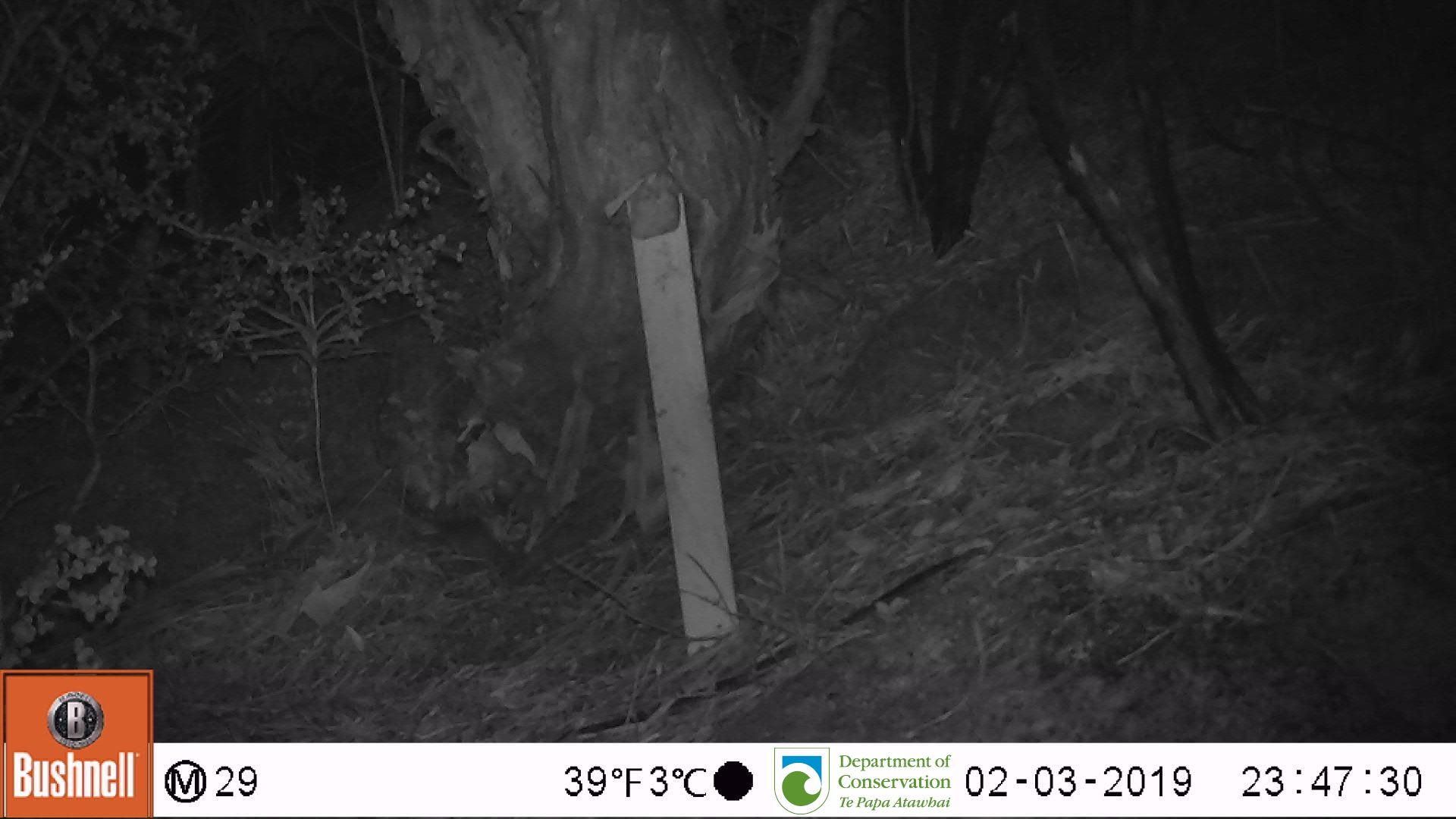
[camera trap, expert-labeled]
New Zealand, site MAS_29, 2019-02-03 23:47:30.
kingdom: Animalia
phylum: Chordata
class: Mammalia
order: Rodentia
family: Muridae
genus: Mus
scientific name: Mus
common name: mouse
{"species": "mouse (Mus)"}